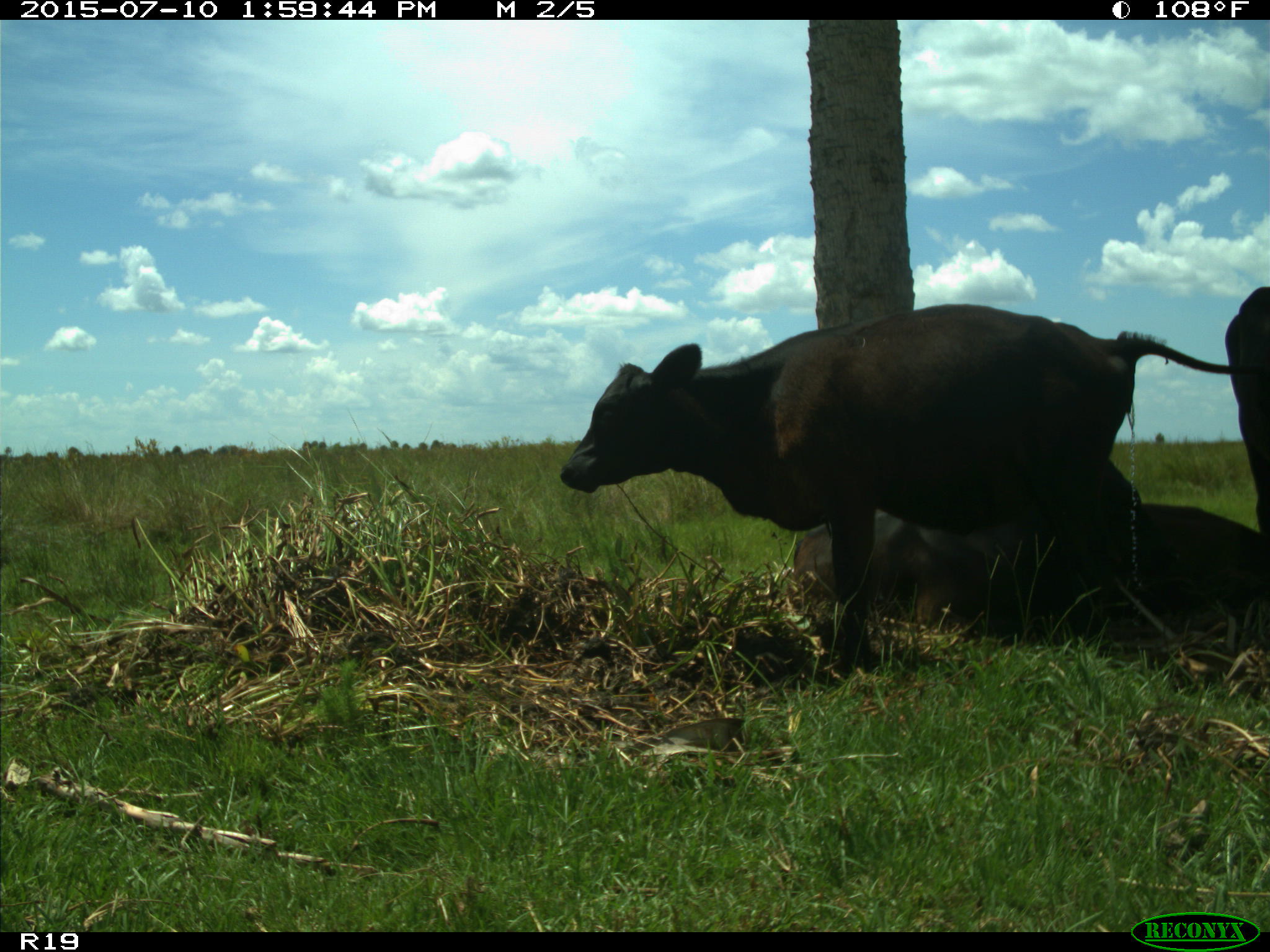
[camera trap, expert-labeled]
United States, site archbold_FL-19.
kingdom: Animalia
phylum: Chordata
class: Mammalia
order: Artiodactyla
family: Bovidae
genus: Bos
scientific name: Bos taurus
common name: domestic cow